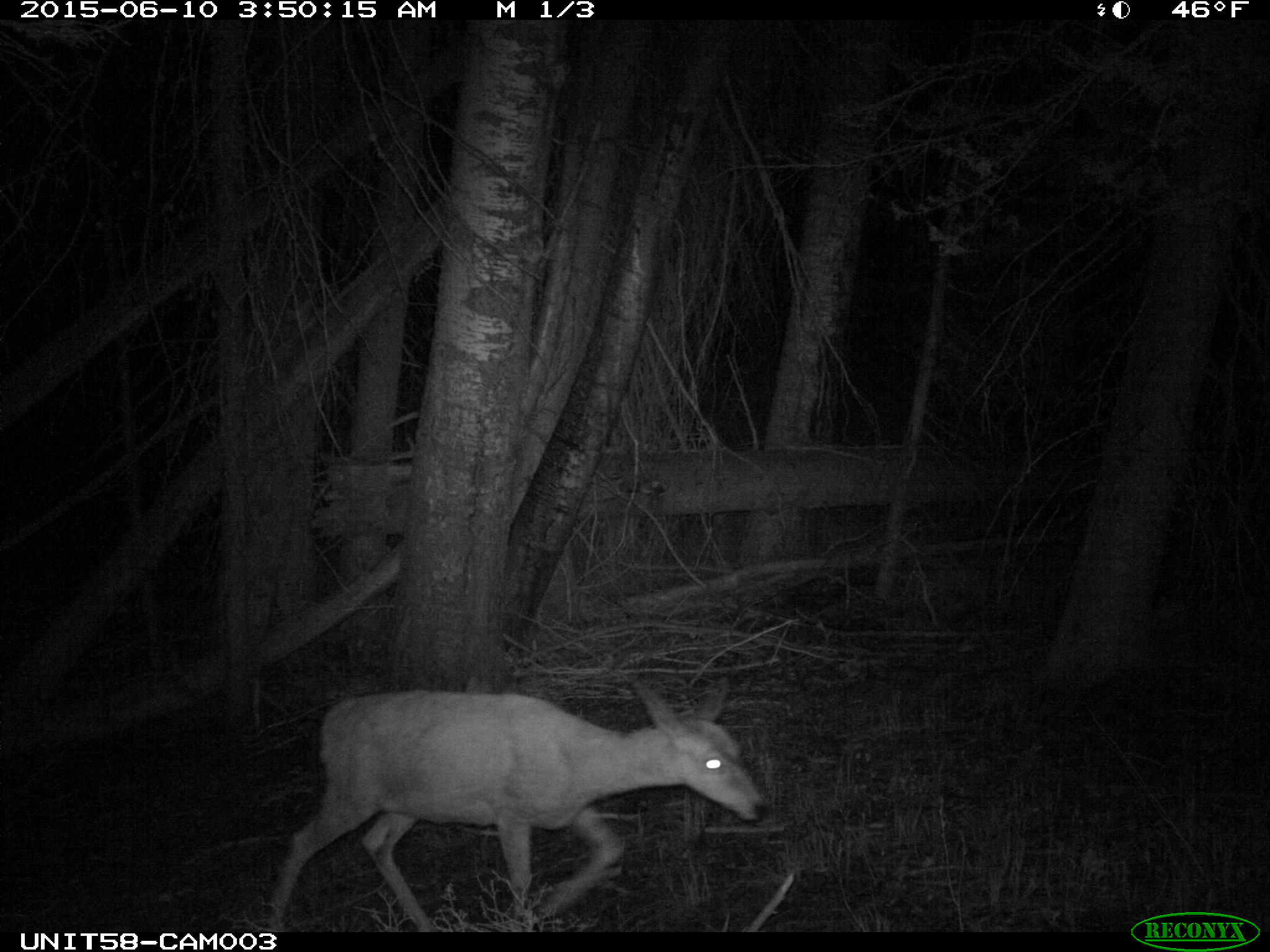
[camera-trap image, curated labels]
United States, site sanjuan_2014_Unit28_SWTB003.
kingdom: Animalia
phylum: Chordata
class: Mammalia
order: Artiodactyla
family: Cervidae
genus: Odocoileus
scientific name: Odocoileus hemionus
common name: mule deer